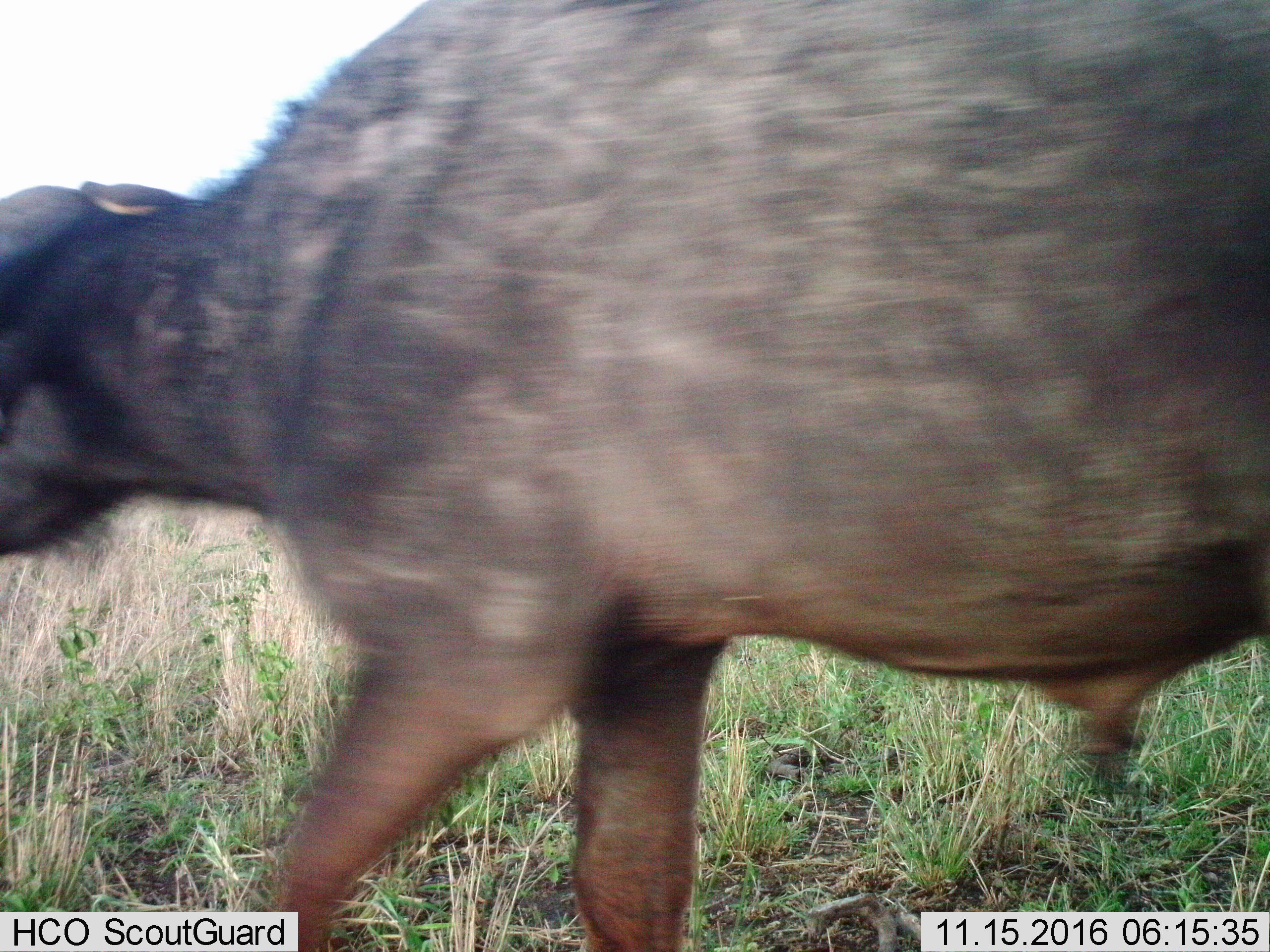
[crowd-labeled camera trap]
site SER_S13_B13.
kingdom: Animalia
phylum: Chordata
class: Mammalia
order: Artiodactyla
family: Bovidae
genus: Syncerus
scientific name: Syncerus caffer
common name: african buffalo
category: buffalo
Buffalo (african buffalo) (Syncerus caffer), count 1. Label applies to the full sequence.